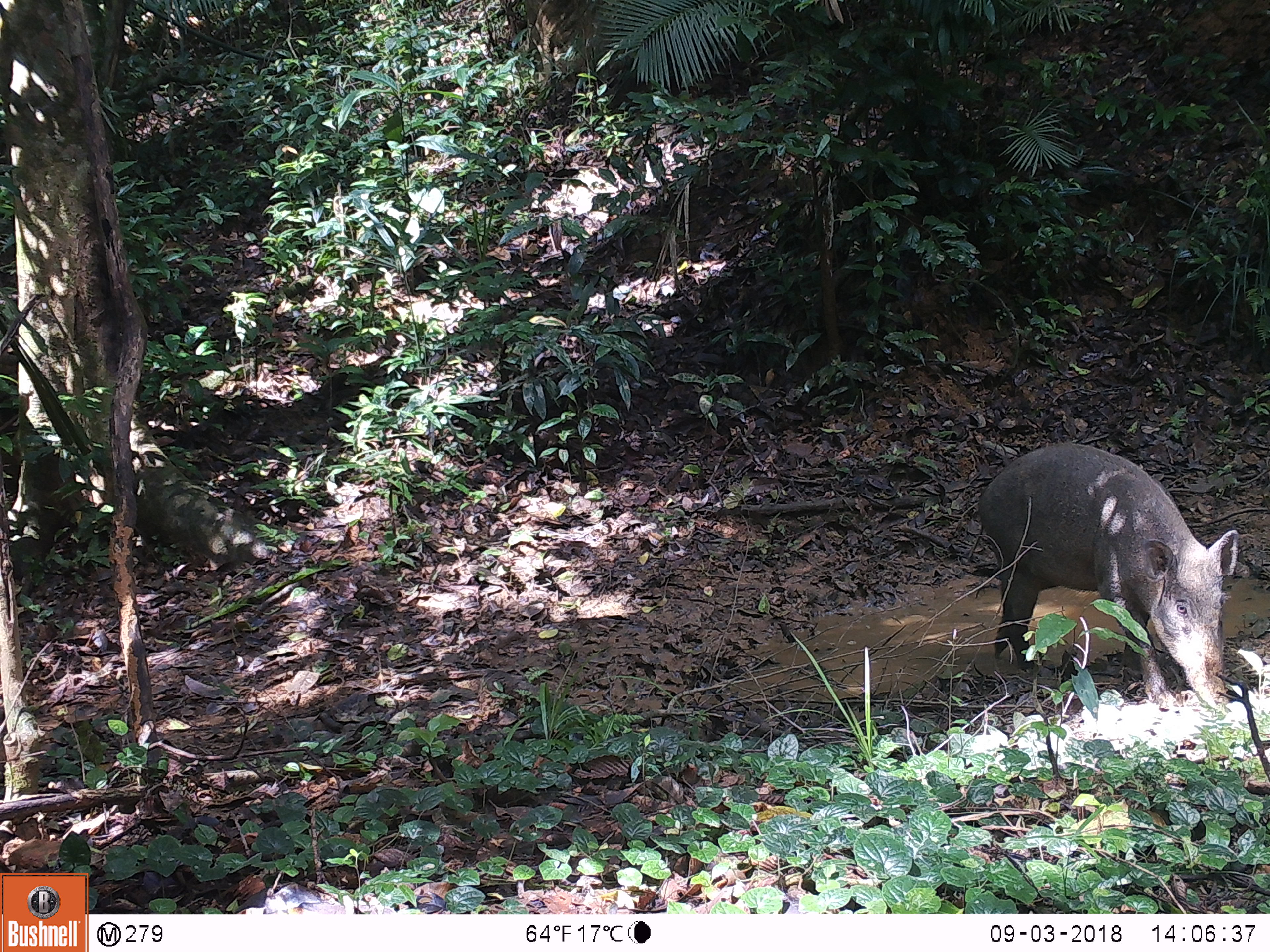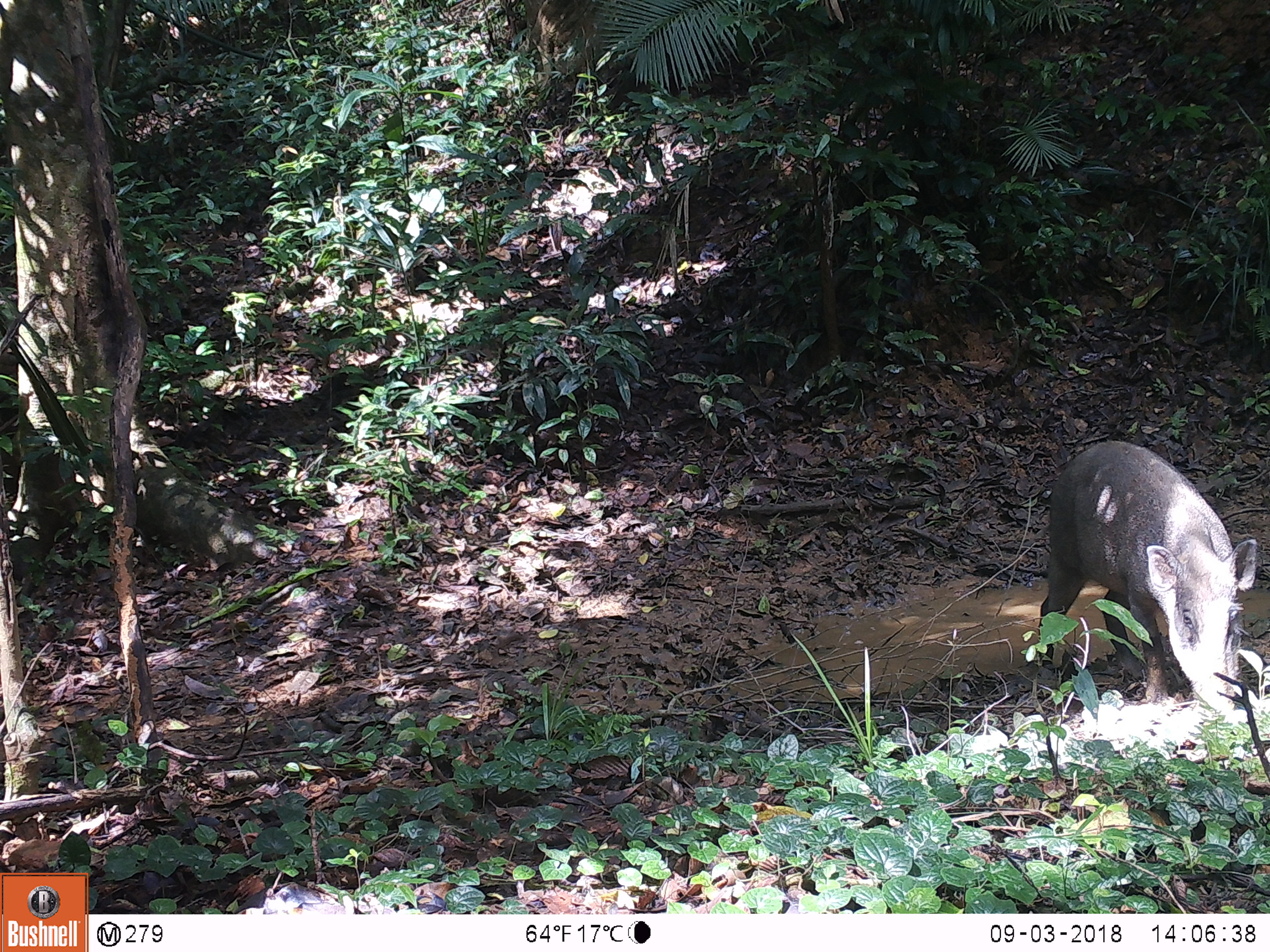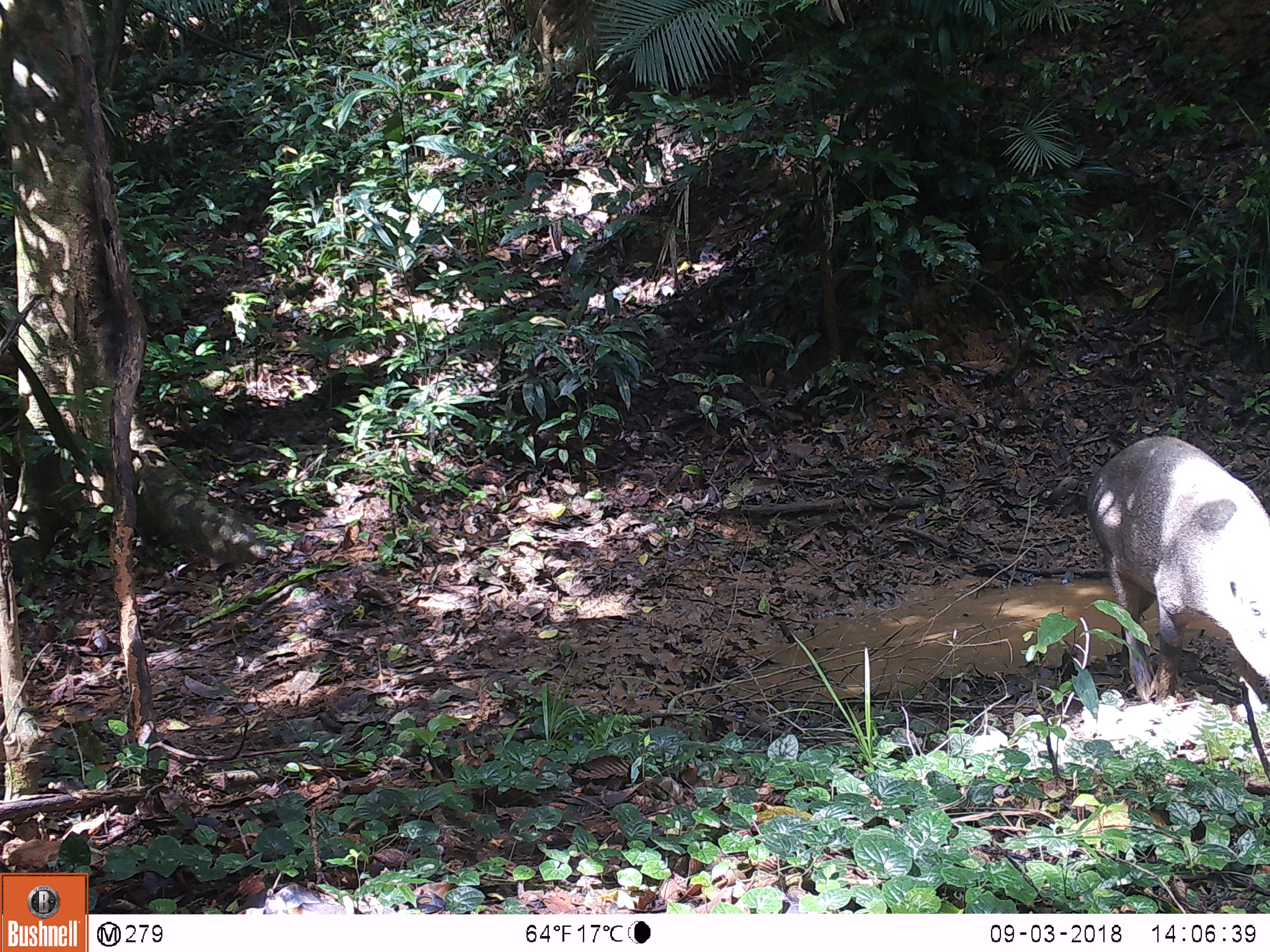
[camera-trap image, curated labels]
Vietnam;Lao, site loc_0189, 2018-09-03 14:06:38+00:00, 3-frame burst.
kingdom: Animalia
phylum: Chordata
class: Mammalia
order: Artiodactyla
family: Suidae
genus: Sus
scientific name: Sus scrofa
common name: eurasian wild pig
Eurasian wild pig (Sus scrofa). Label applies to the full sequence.